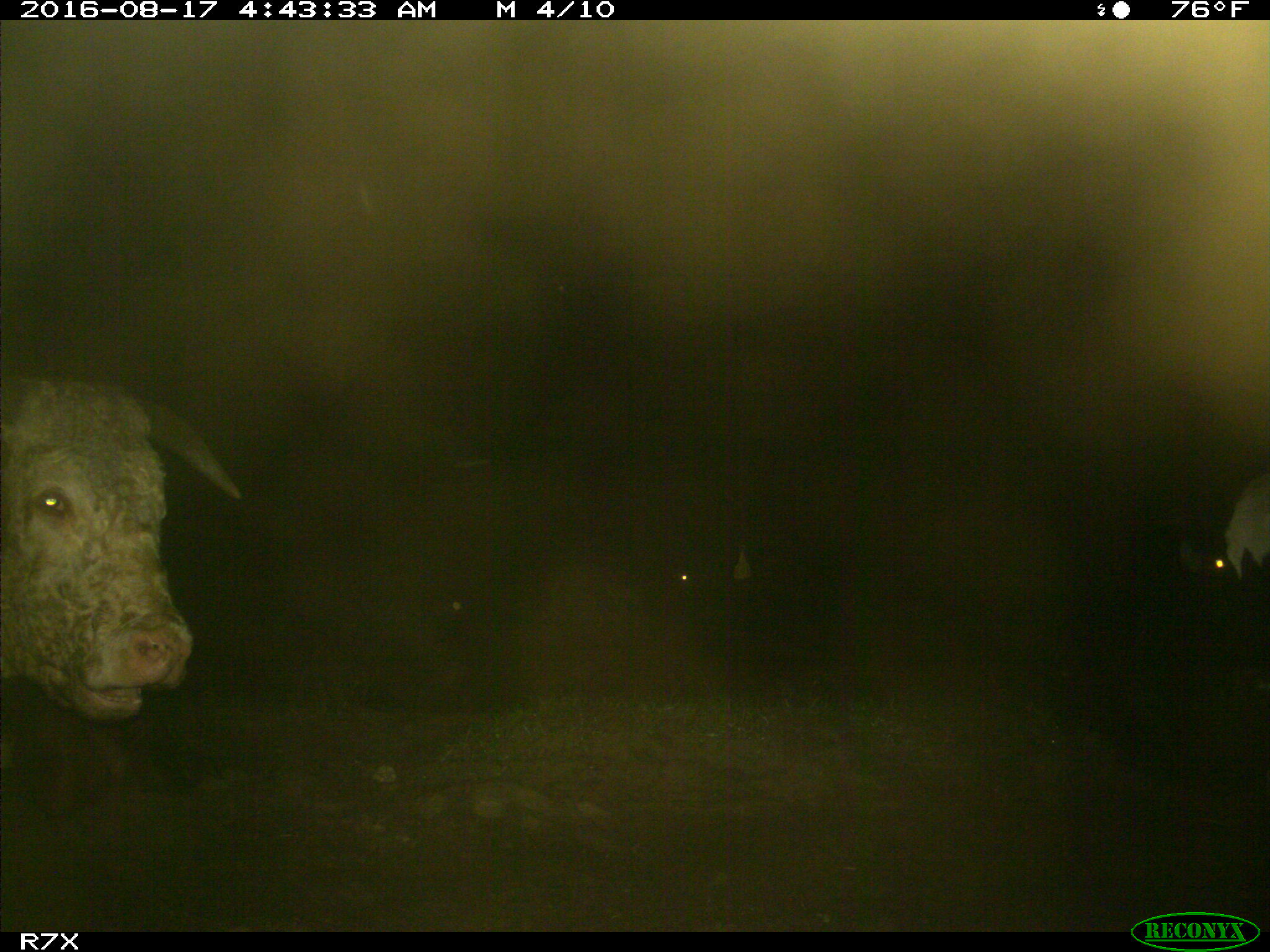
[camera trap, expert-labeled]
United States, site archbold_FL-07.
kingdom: Animalia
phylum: Chordata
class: Mammalia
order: Artiodactyla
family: Bovidae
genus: Bos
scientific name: Bos taurus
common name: domestic cow